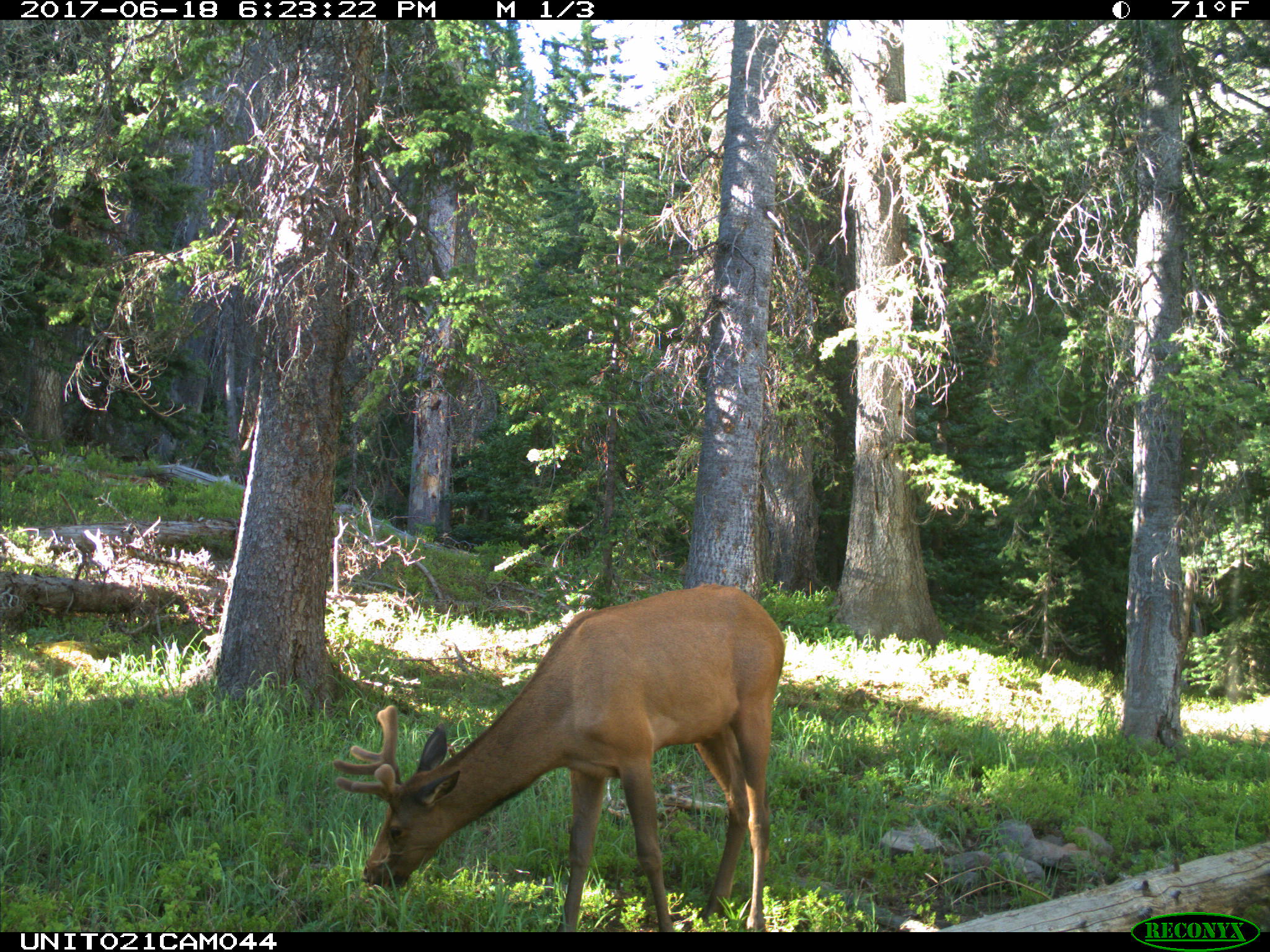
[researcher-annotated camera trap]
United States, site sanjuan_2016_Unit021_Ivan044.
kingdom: Animalia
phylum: Chordata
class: Mammalia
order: Artiodactyla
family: Cervidae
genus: Cervus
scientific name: Cervus elaphus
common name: red deer